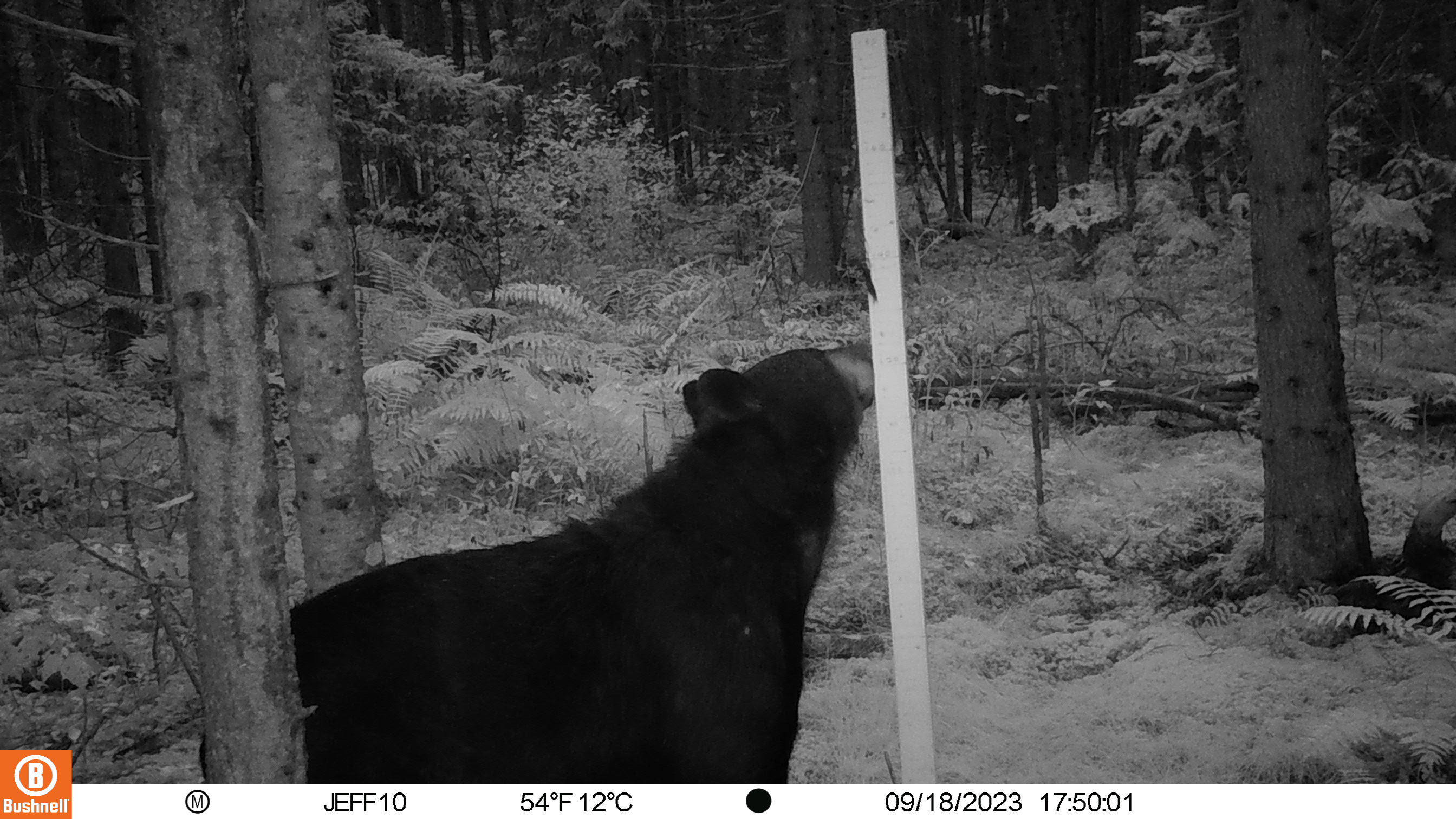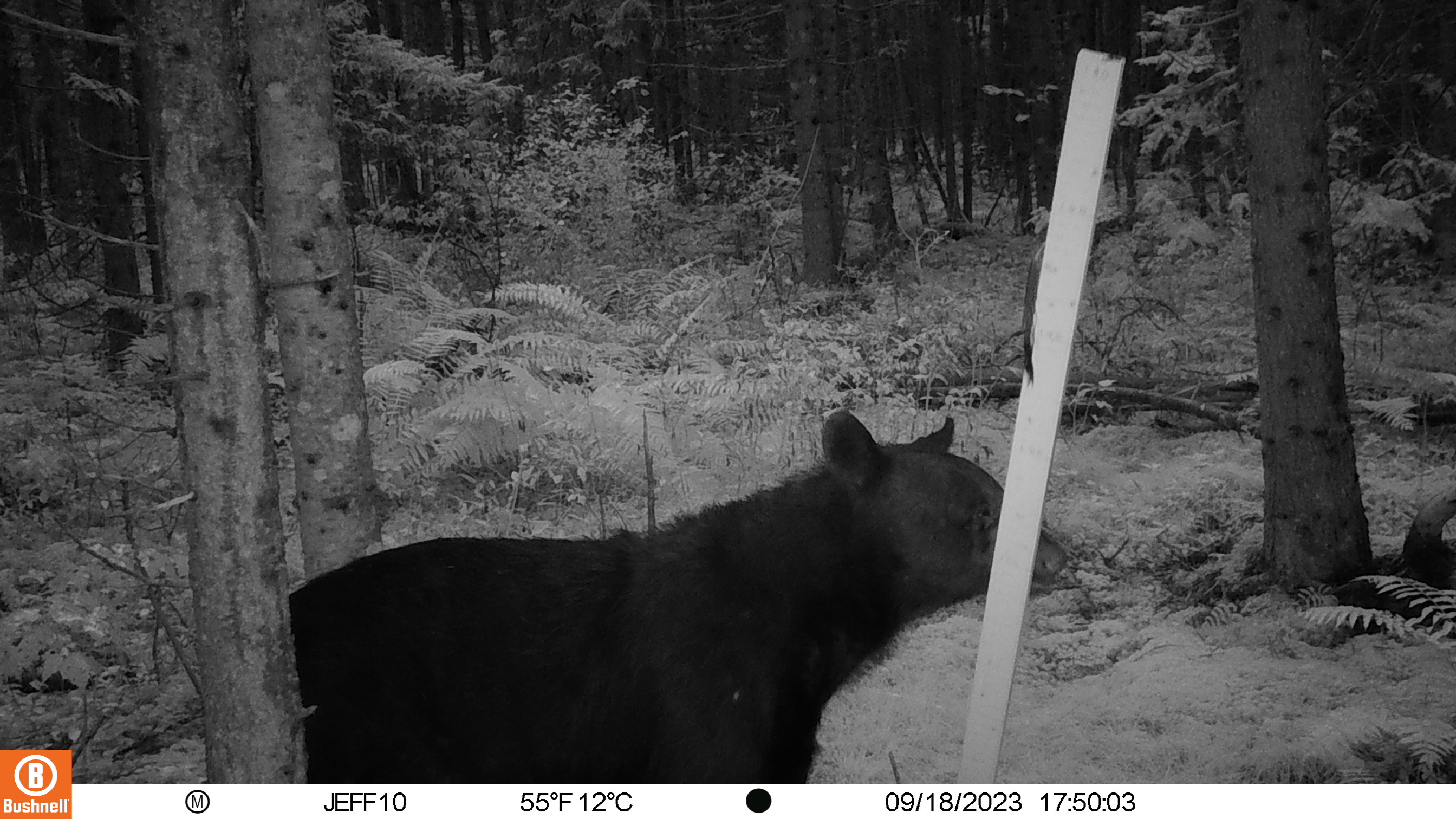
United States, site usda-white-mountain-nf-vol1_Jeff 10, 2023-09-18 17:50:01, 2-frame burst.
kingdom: Animalia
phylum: Chordata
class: Mammalia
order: Carnivora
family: Ursidae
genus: Ursus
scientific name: Ursus americanus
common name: black bear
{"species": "black bear (Ursus americanus)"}